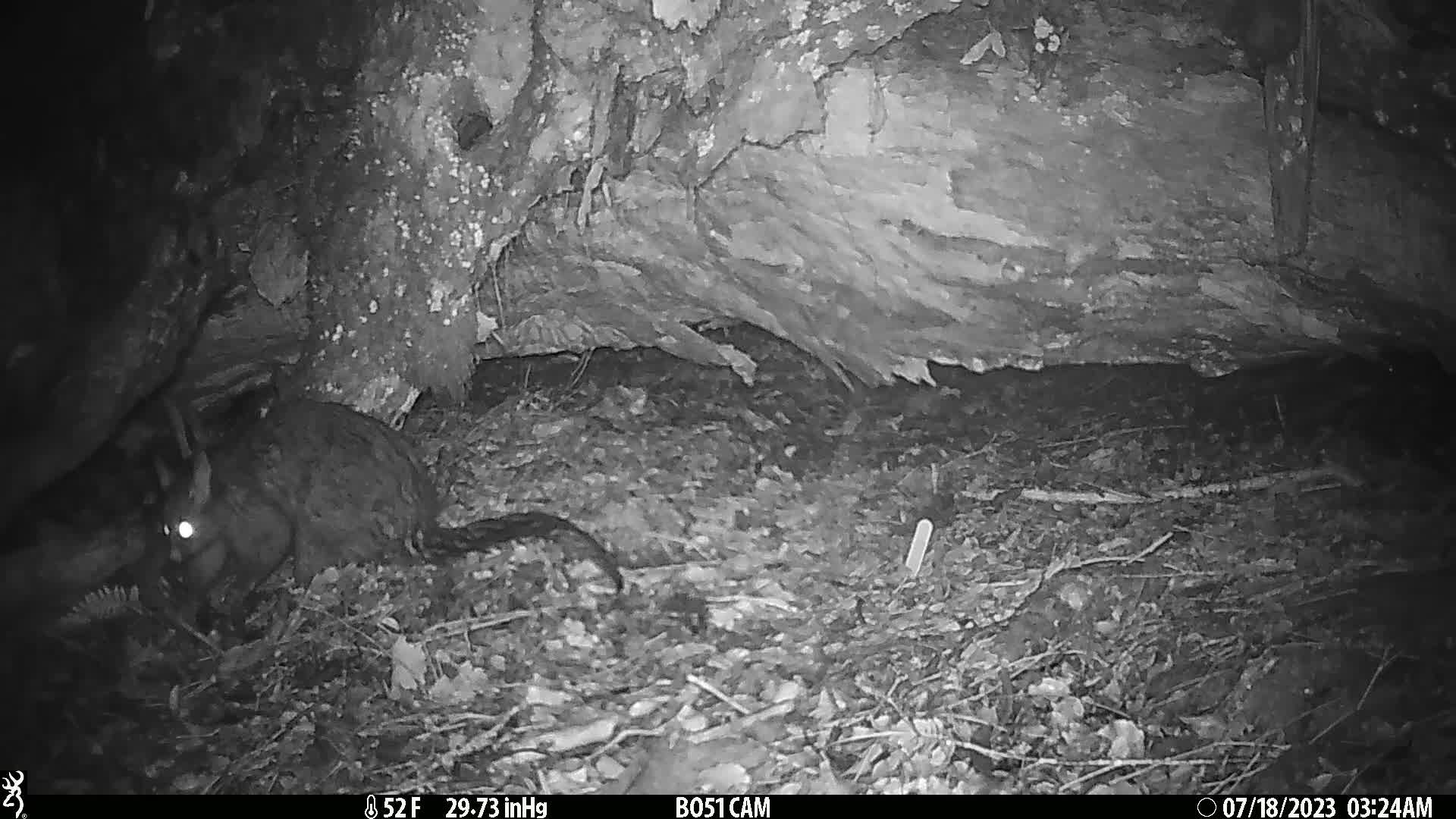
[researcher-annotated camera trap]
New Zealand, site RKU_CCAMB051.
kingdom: Animalia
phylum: Chordata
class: Mammalia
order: Diprotodontia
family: Phalangeridae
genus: Trichosurus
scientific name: Trichosurus vulpecula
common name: common brushtail possum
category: possum